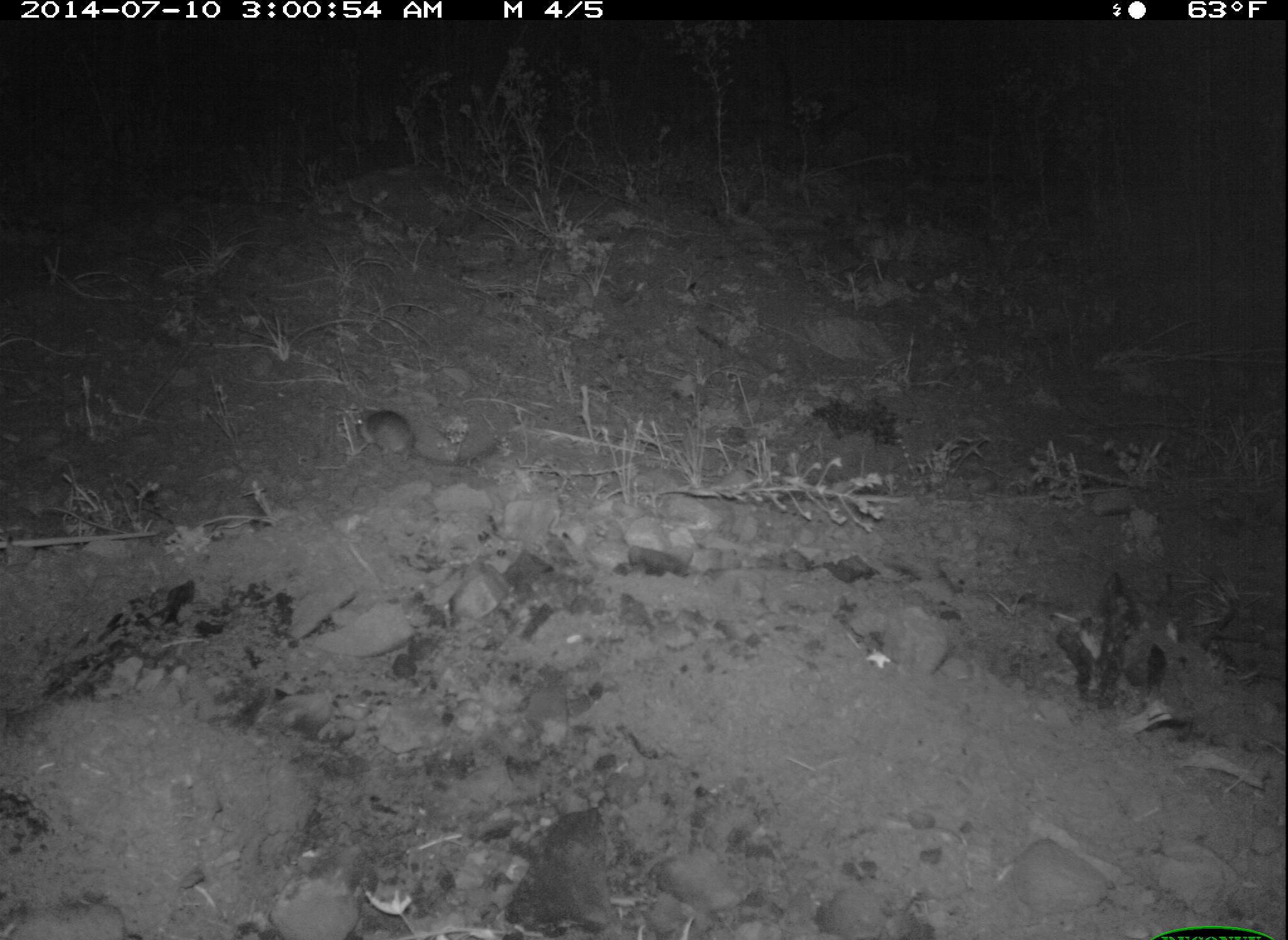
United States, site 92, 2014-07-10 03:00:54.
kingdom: Animalia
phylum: Chordata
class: Mammalia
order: Rodentia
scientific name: Rodentia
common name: rodent